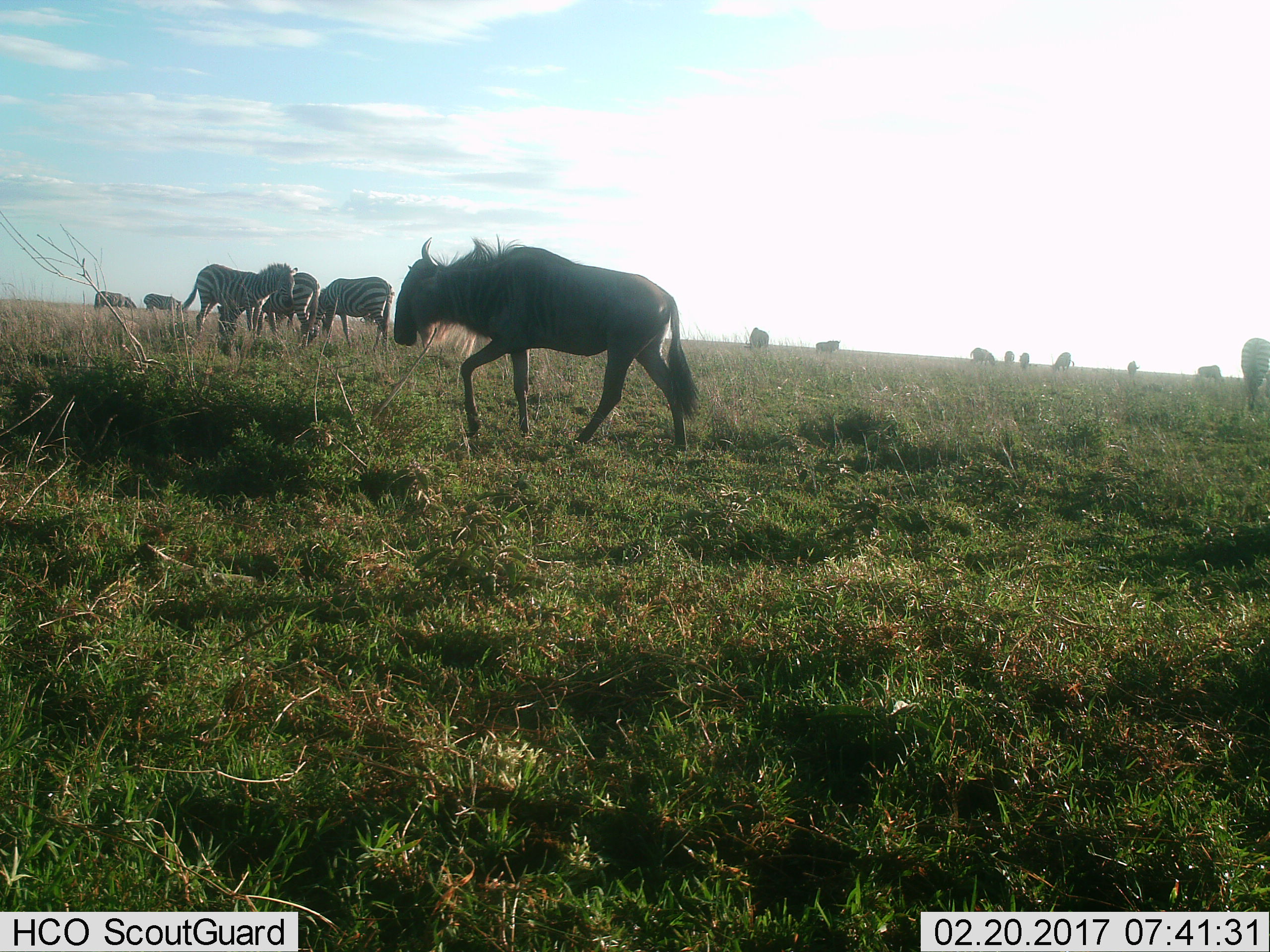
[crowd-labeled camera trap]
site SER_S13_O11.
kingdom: Animalia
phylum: Chordata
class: Mammalia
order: Artiodactyla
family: Bovidae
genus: Connochaetes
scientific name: Connochaetes taurinus taurinus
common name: blue wildebeest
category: wildebeestblue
Wildebeestblue (blue wildebeest) (Connochaetes taurinus taurinus), count 5. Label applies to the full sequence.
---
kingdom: Animalia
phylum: Chordata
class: Mammalia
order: Perissodactyla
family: Equidae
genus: Equus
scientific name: Equus quagga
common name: plains zebra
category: zebraplains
Zebraplains (plains zebra) (Equus quagga), count 6. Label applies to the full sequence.